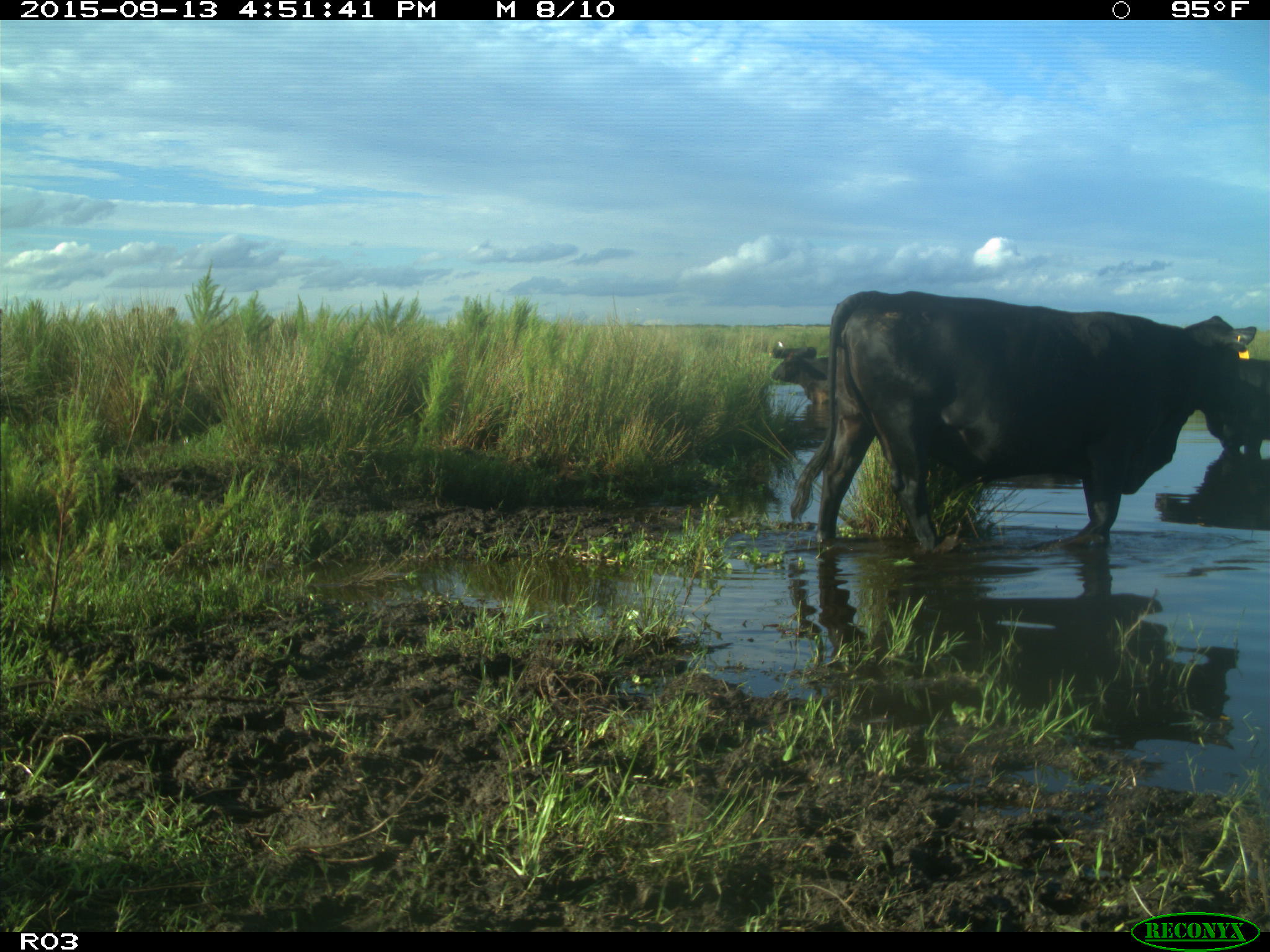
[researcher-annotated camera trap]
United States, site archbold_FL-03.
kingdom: Animalia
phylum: Chordata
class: Mammalia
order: Artiodactyla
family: Bovidae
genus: Bos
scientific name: Bos taurus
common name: domestic cow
Bos taurus (domestic cow).